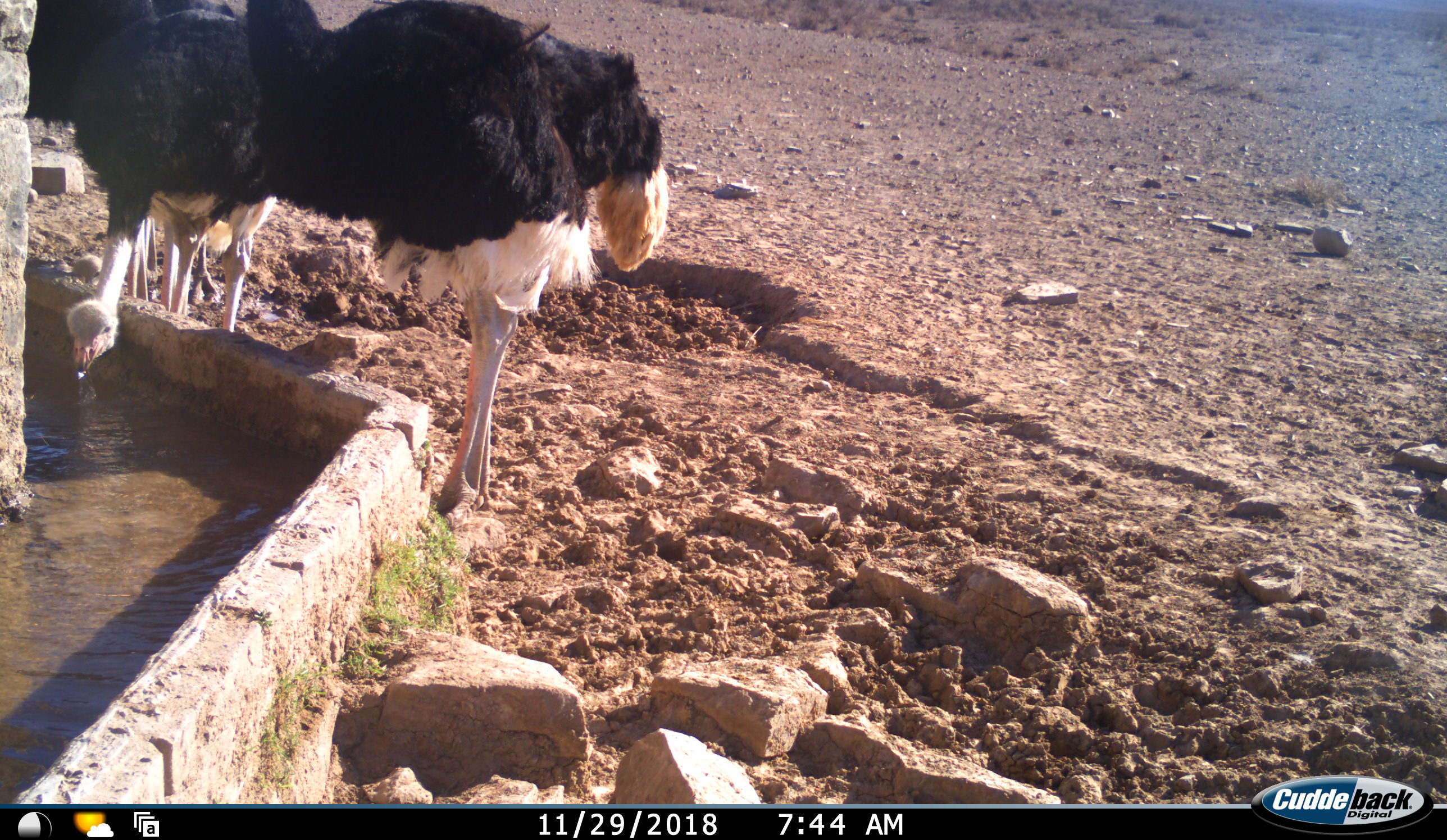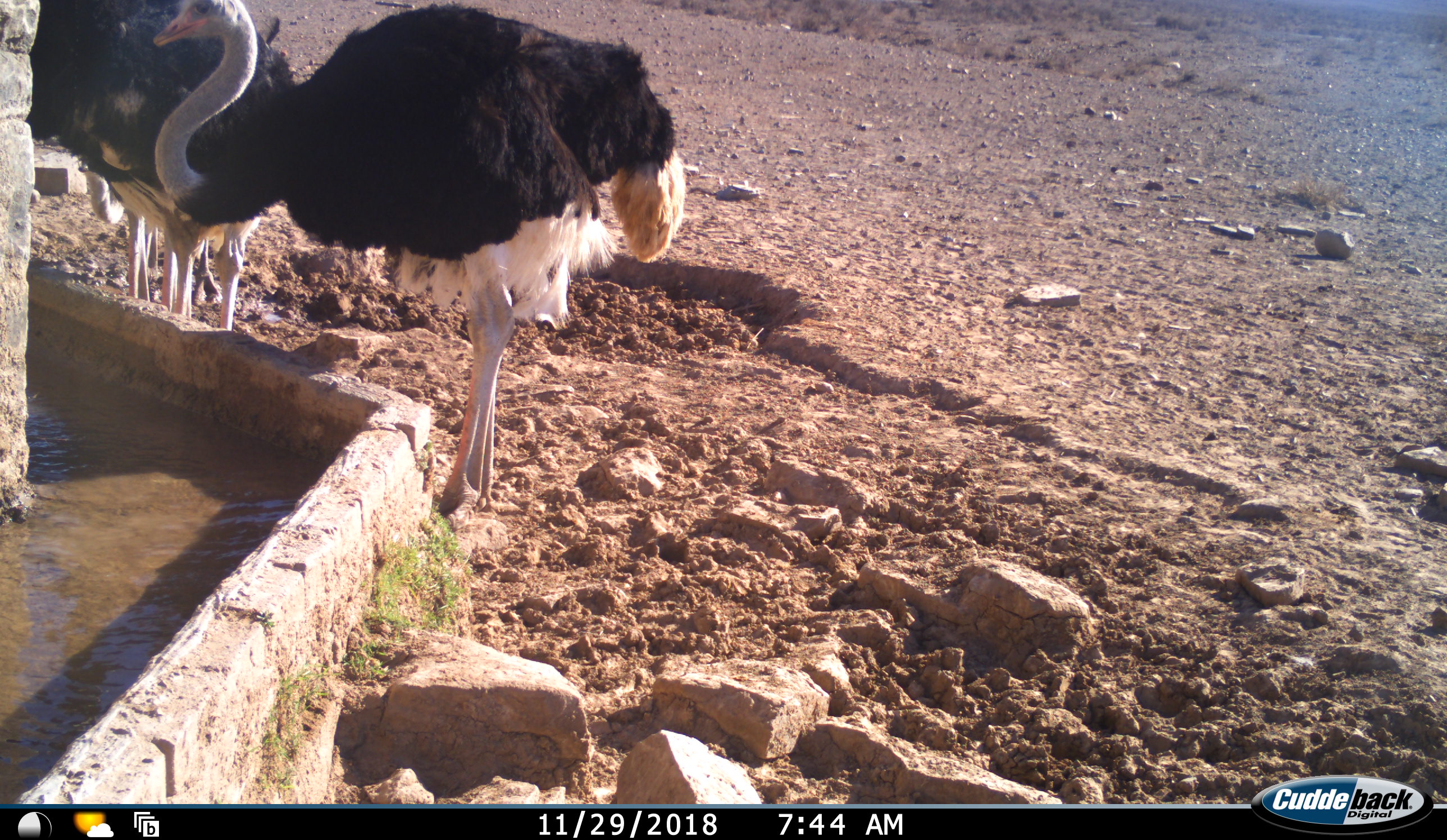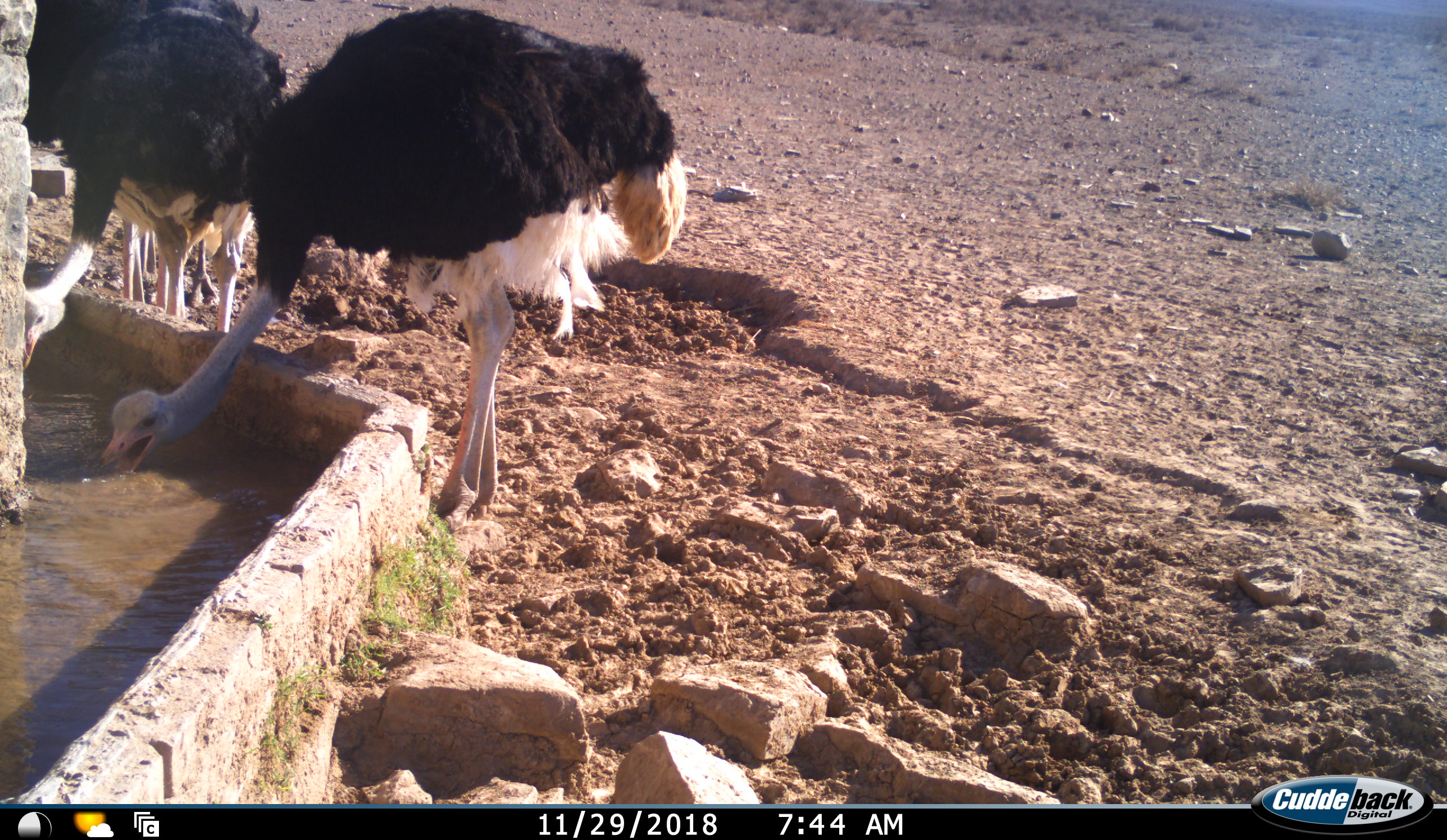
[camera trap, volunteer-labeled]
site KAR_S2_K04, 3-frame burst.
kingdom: Animalia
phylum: Chordata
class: Aves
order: Struthioniformes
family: Struthionidae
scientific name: Struthionidae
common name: ostrich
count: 4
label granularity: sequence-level